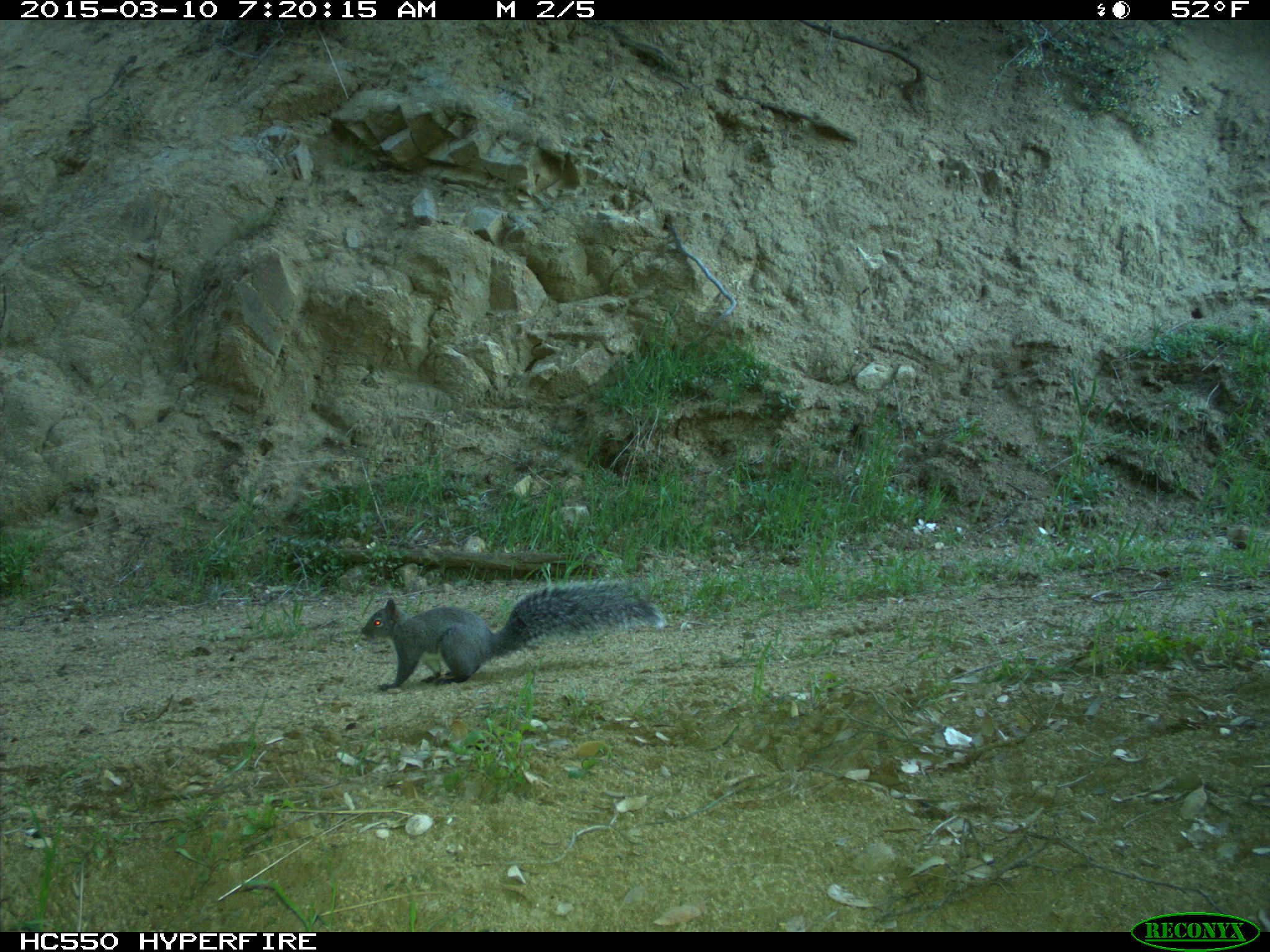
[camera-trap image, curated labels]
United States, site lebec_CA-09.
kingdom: Animalia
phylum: Chordata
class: Mammalia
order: Rodentia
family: Sciuridae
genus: Sciurus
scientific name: Sciurus carolinensis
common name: eastern gray squirrel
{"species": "Sciurus carolinensis (eastern gray squirrel)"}